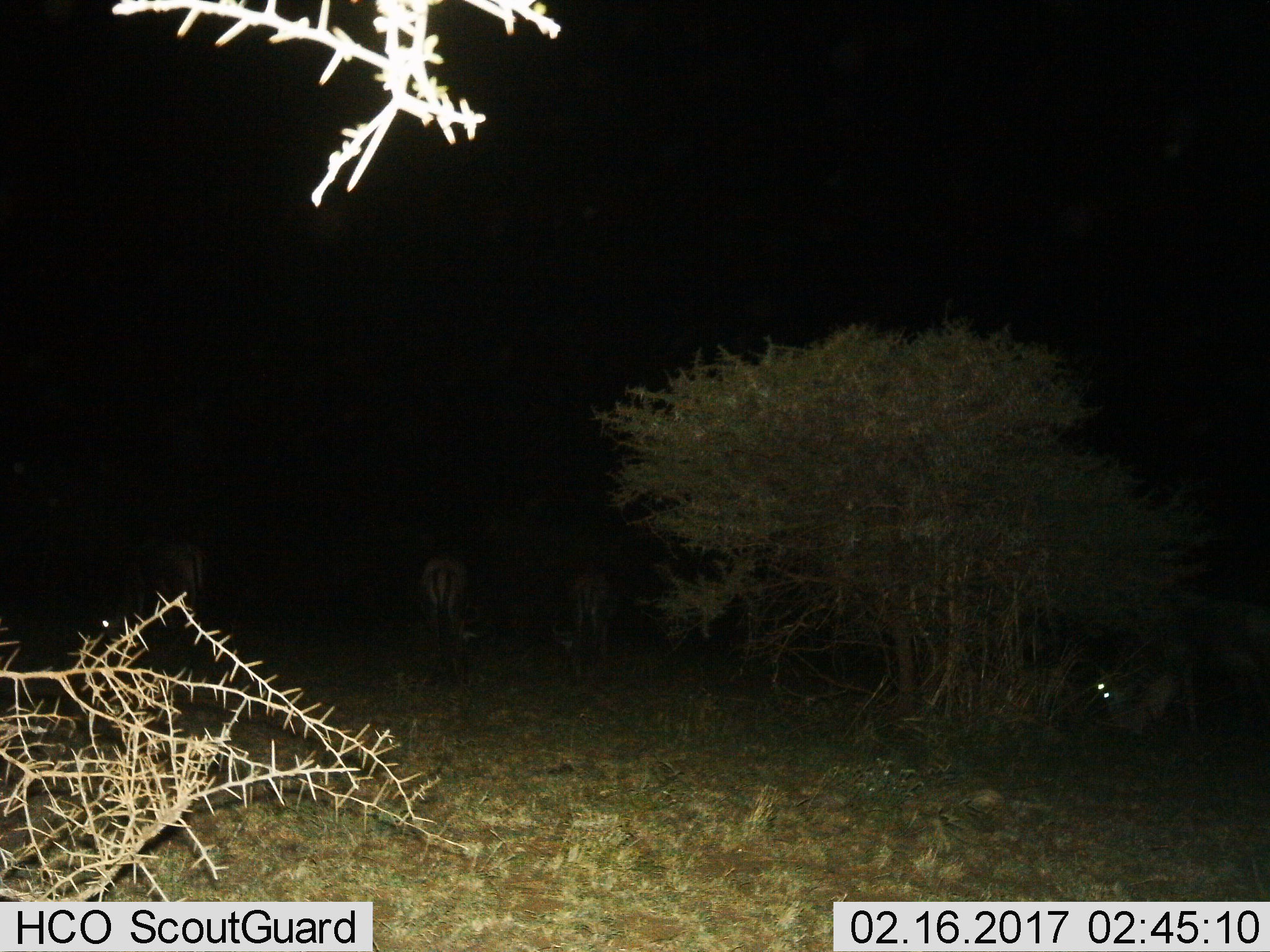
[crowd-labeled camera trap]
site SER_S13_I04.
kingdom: Animalia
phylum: Chordata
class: Mammalia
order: Artiodactyla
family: Bovidae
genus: Connochaetes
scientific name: Connochaetes taurinus taurinus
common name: blue wildebeest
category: wildebeestblue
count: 4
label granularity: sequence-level